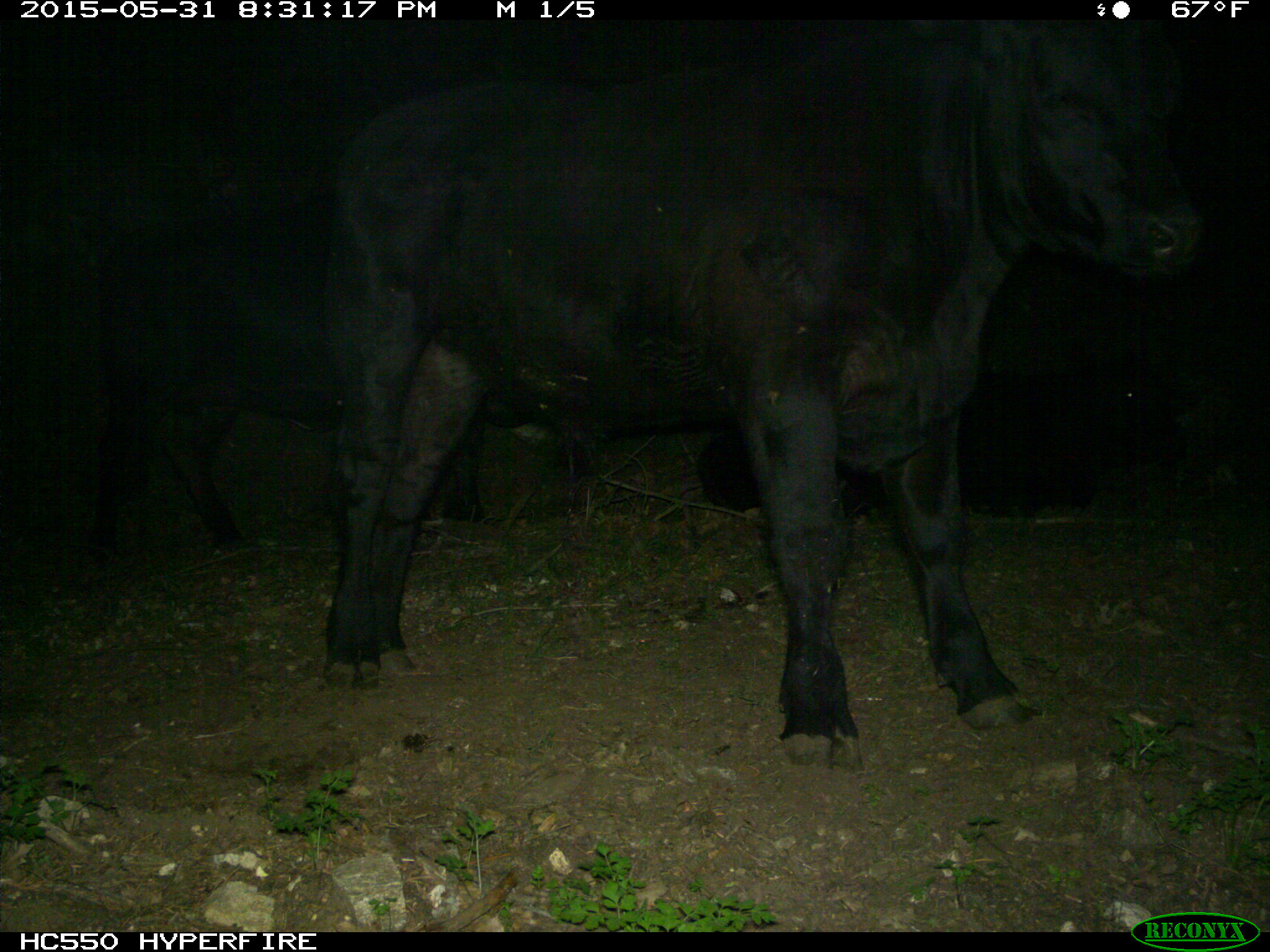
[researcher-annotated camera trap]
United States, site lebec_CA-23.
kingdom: Animalia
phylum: Chordata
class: Mammalia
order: Artiodactyla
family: Bovidae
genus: Bos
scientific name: Bos taurus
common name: domestic cow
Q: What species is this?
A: Bos taurus (domestic cow).